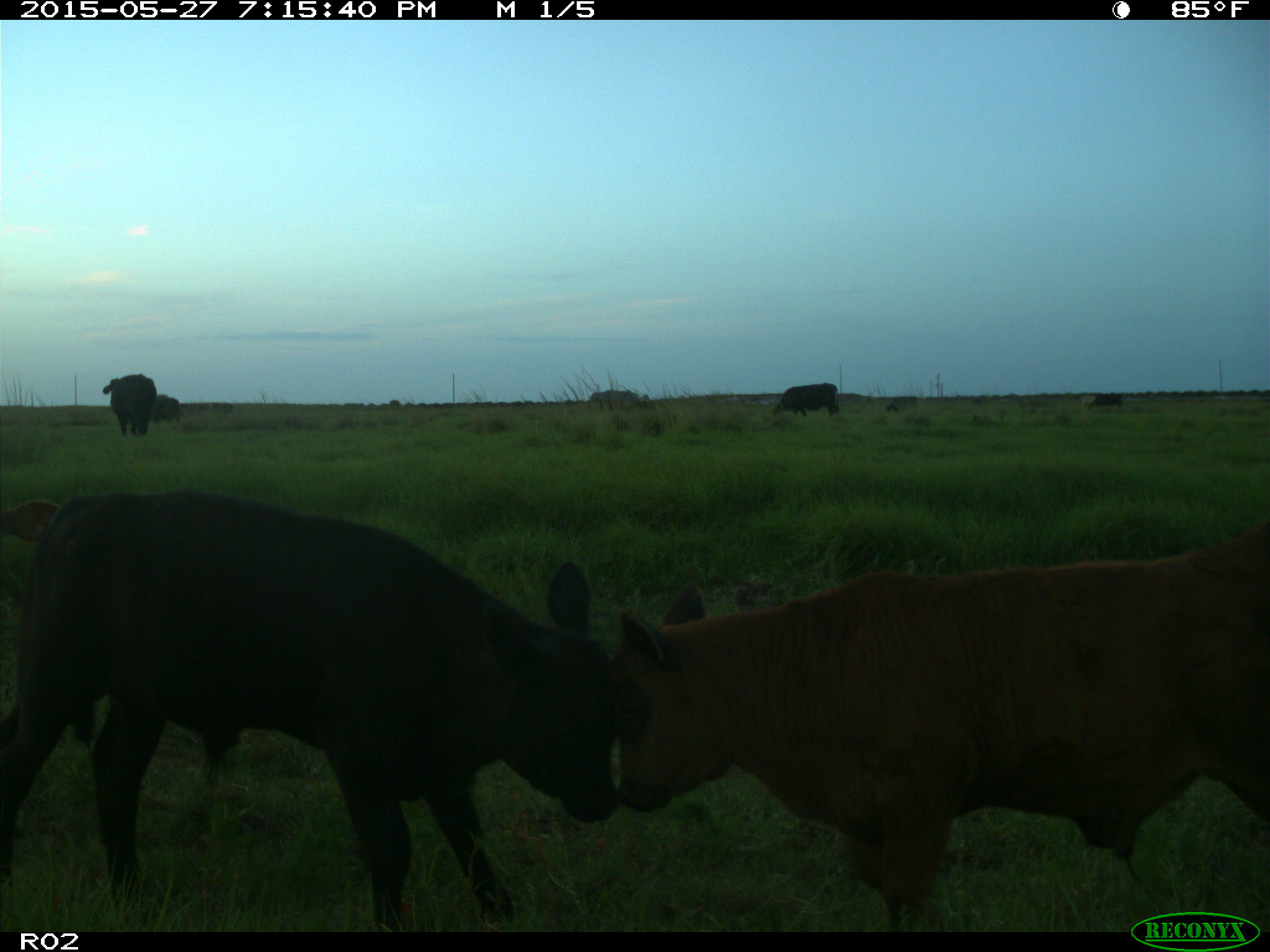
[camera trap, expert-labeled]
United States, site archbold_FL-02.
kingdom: Animalia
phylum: Chordata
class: Mammalia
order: Artiodactyla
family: Bovidae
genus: Bos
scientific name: Bos taurus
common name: domestic cow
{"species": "Bos taurus (domestic cow)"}